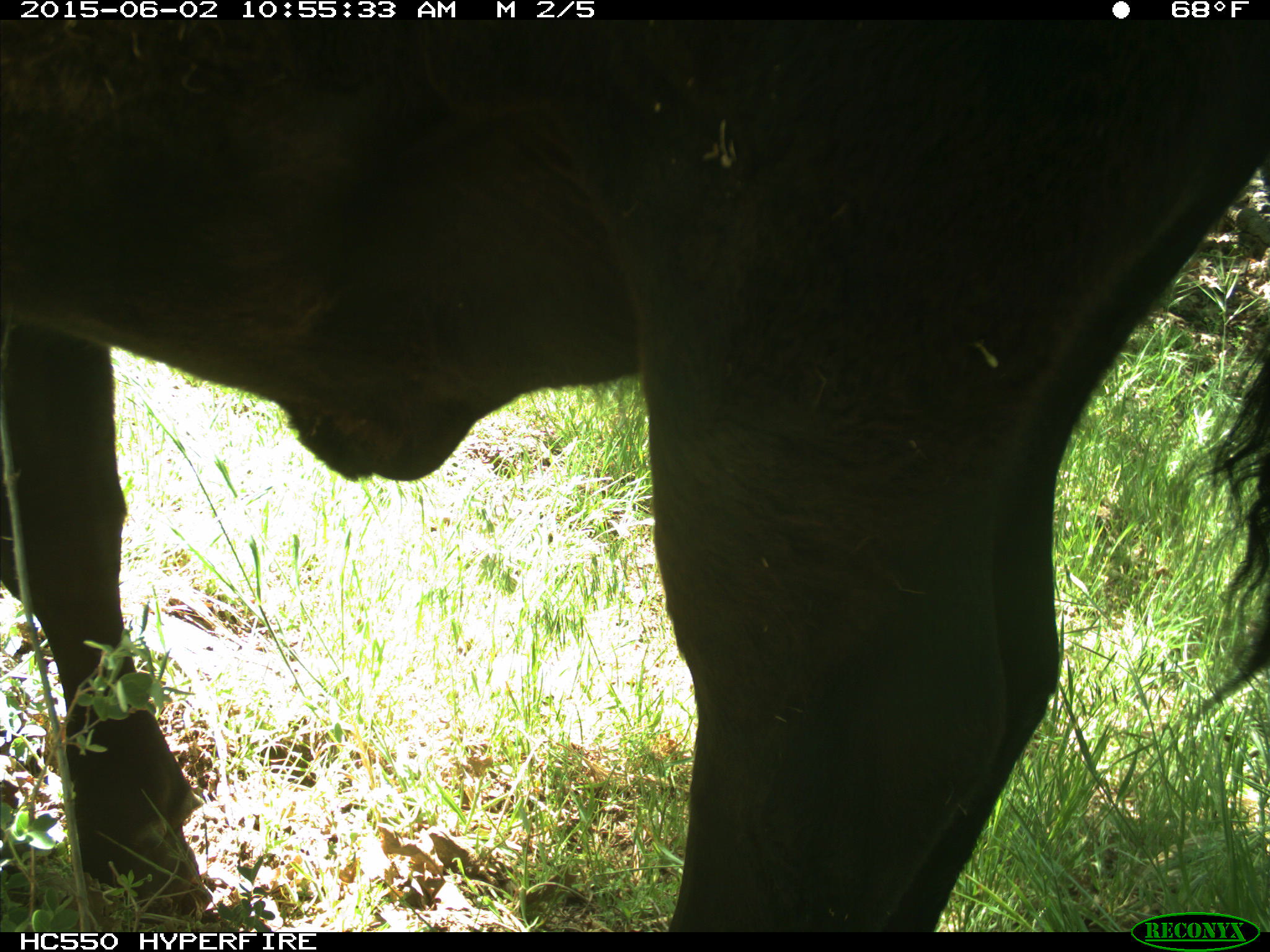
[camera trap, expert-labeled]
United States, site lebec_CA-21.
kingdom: Animalia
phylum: Chordata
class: Mammalia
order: Artiodactyla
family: Bovidae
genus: Bos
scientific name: Bos taurus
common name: domestic cow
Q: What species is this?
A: Bos taurus (domestic cow).